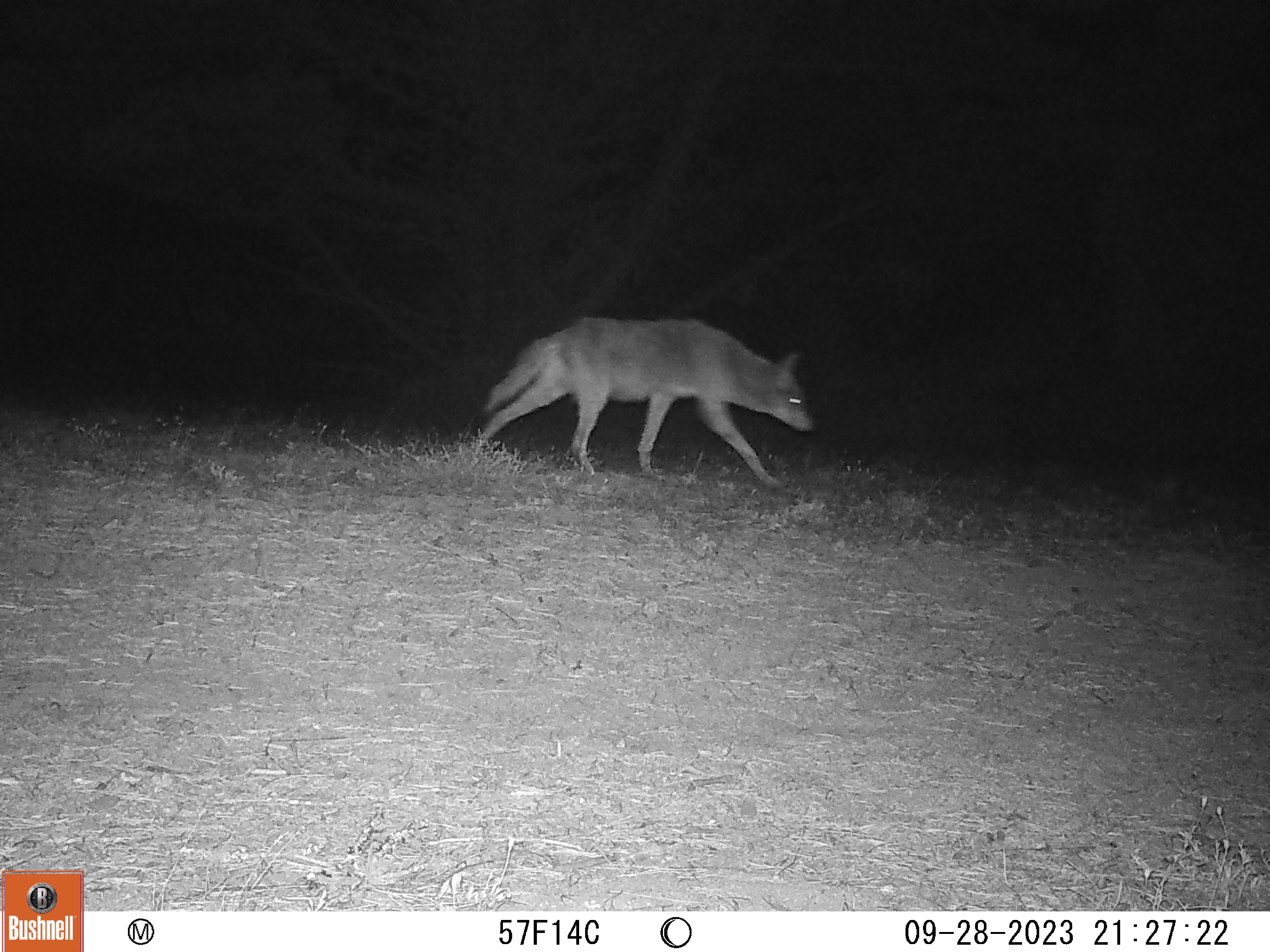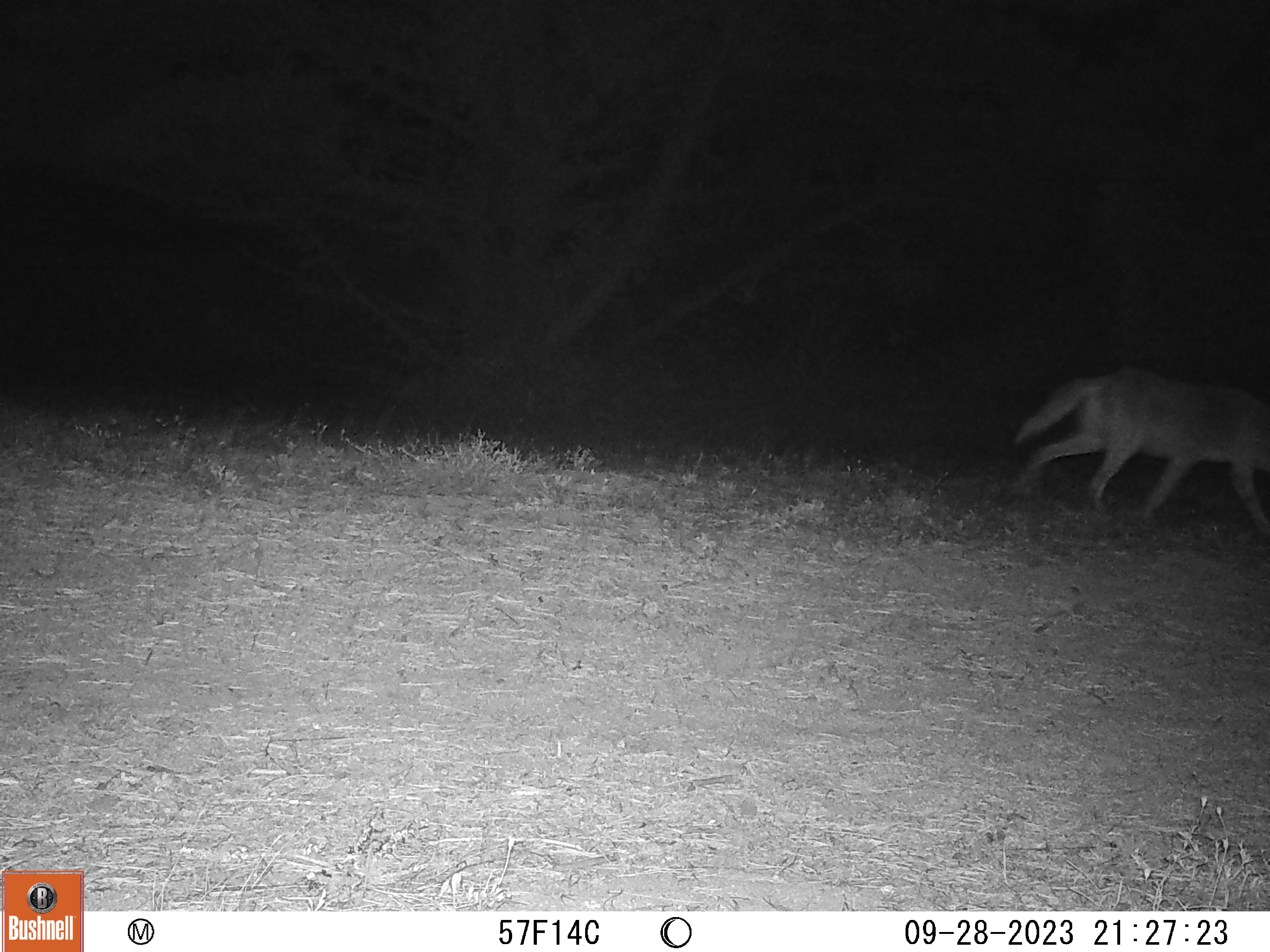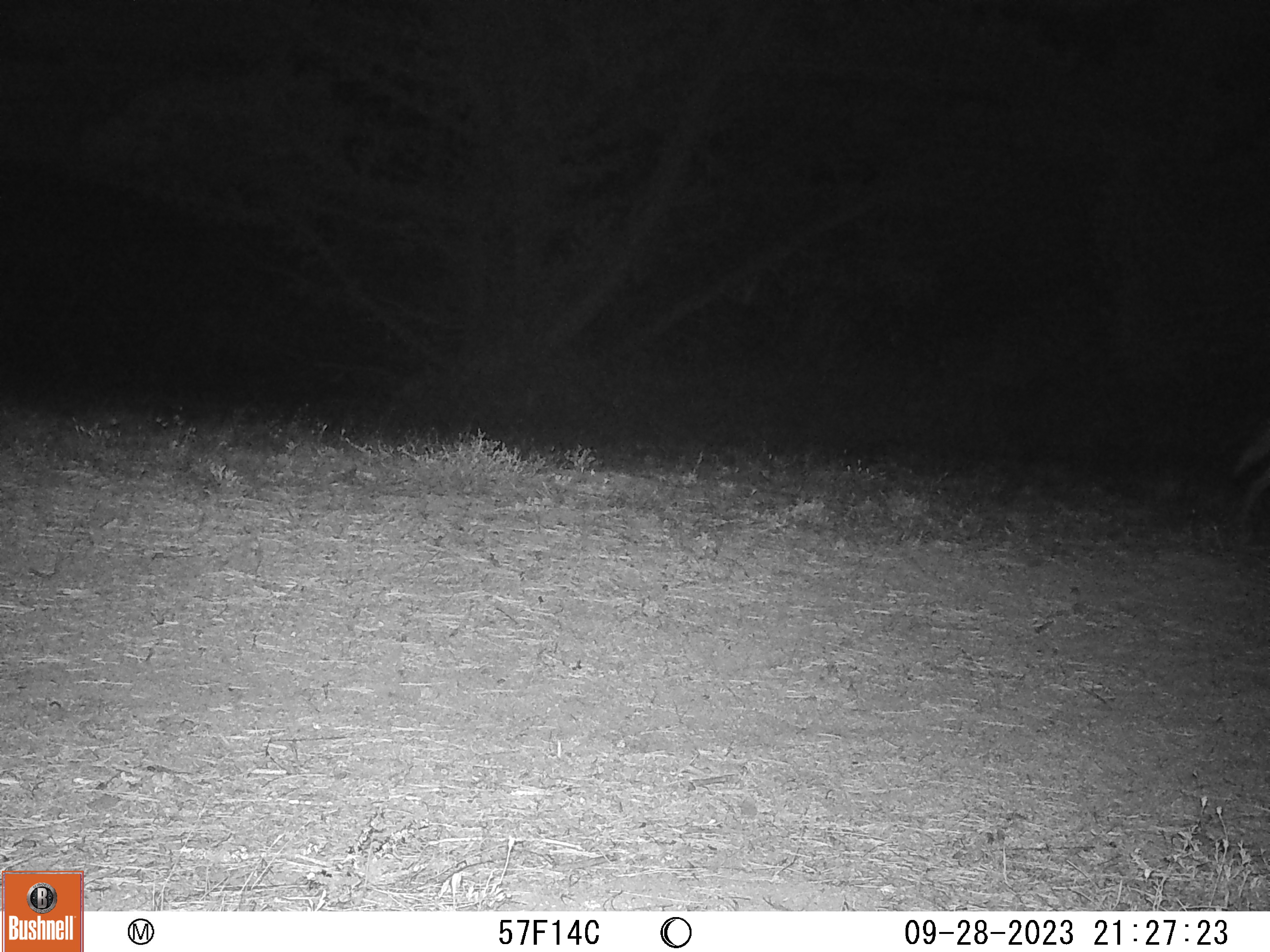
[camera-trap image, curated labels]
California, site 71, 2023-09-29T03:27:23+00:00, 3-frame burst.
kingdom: Animalia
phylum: Chordata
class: Mammalia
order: Carnivora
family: Canidae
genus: Canis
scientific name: Canis latrans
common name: coyote